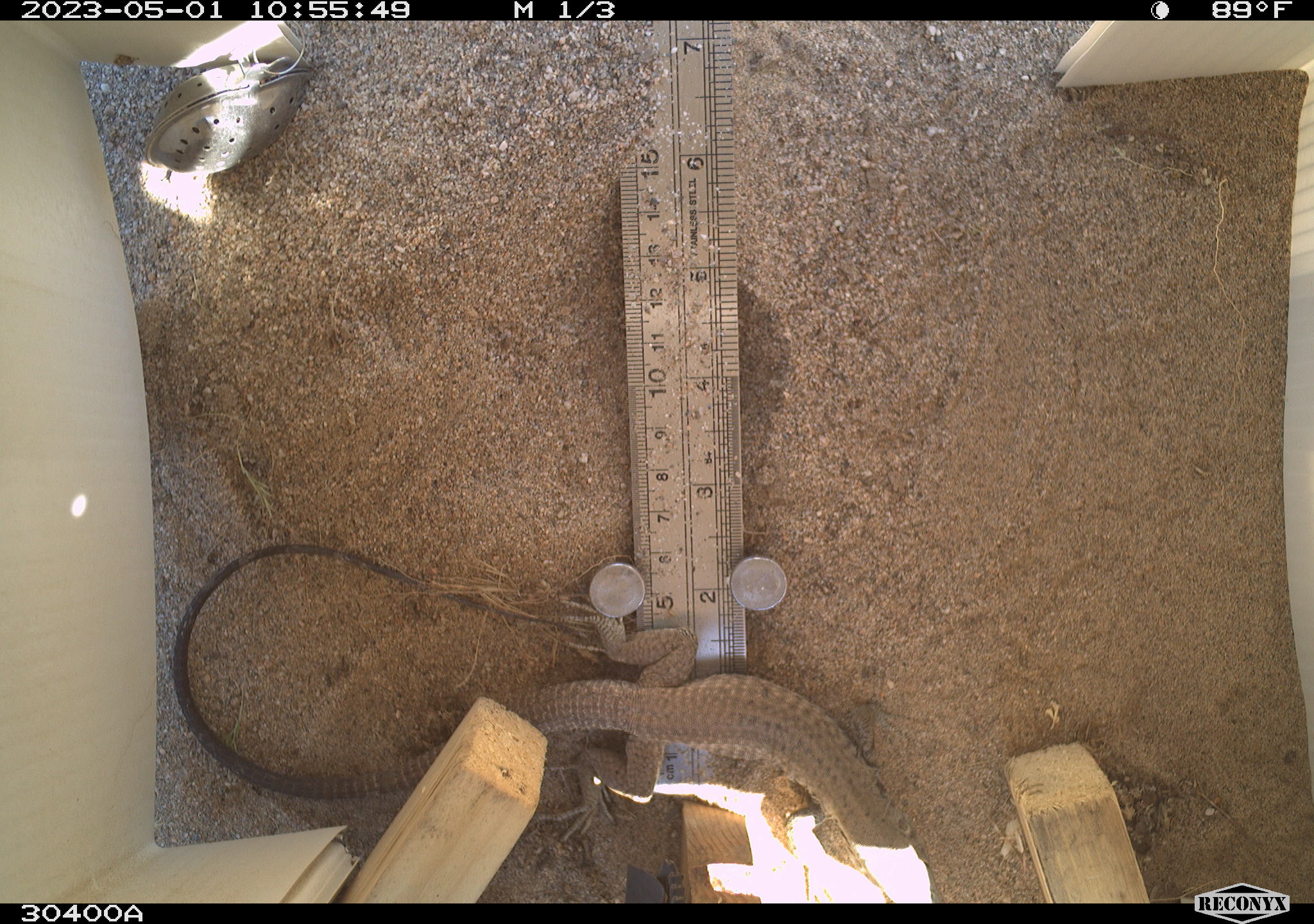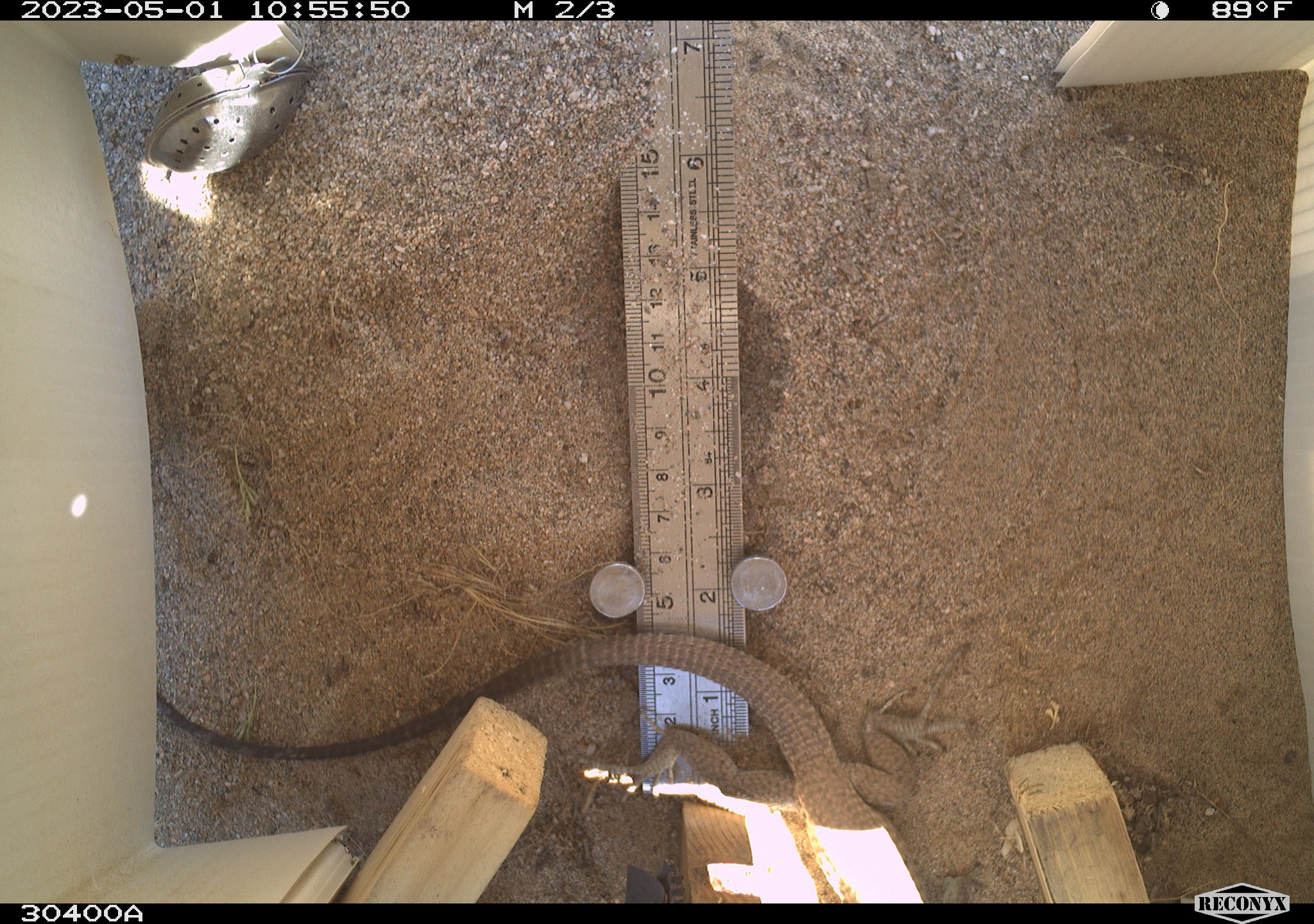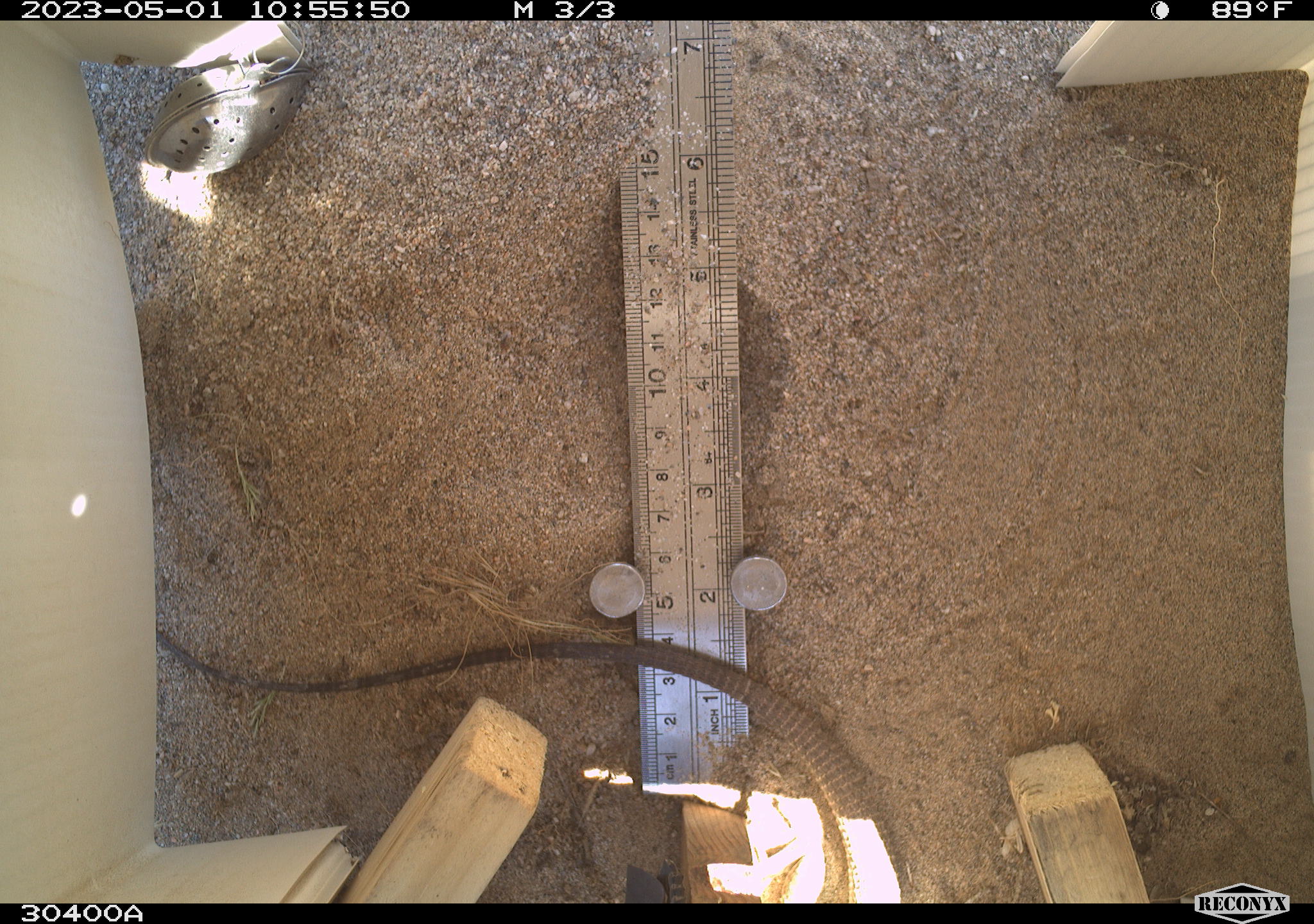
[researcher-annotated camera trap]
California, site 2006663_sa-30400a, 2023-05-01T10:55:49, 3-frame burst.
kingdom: Animalia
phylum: Chordata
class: Reptilia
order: Squamata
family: Teiidae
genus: Aspidoscelis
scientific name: Aspidoscelis tigris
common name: western whiptail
Western whiptail (Aspidoscelis tigris).